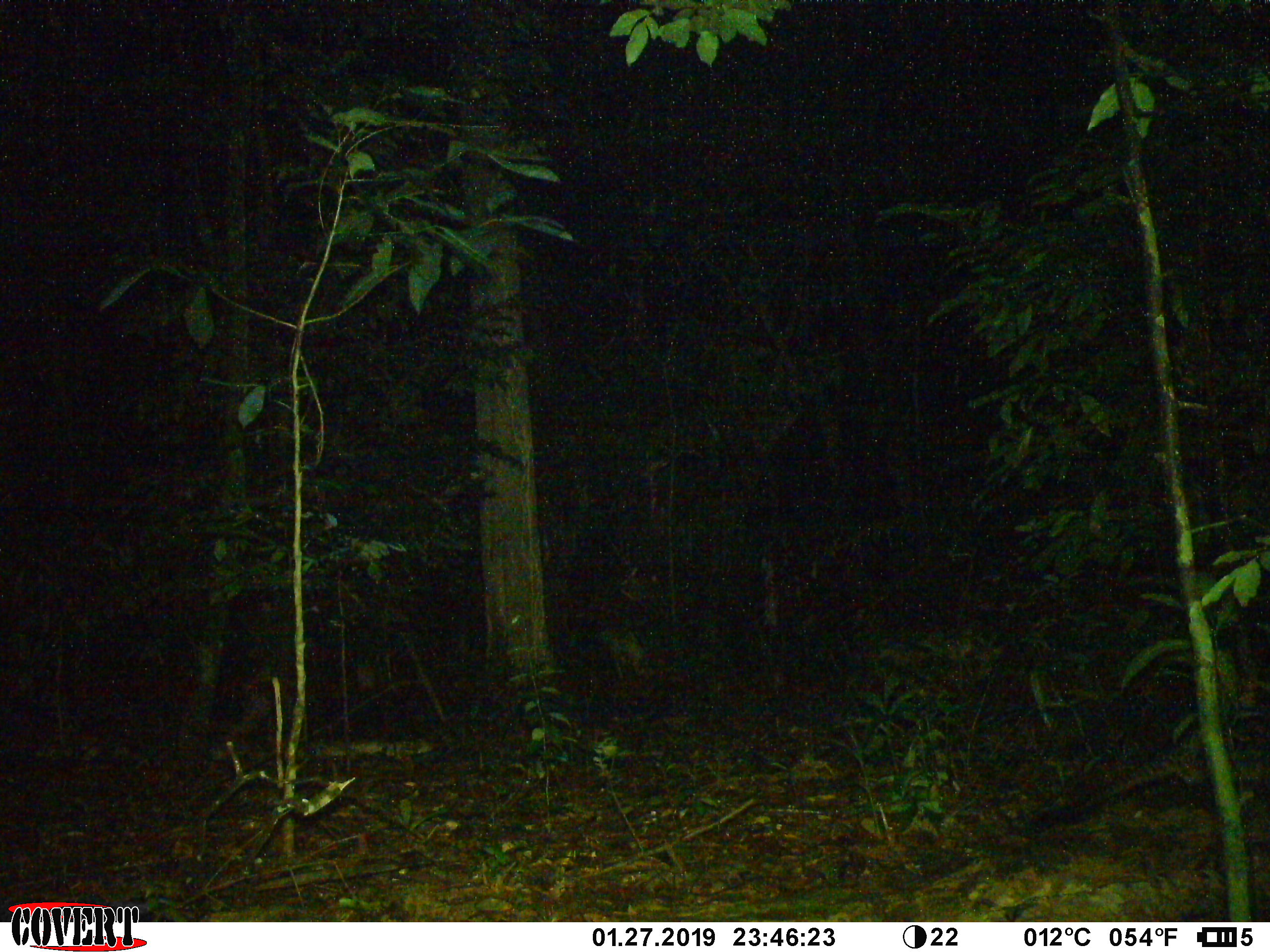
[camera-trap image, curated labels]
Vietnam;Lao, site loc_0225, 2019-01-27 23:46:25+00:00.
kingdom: Animalia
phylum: Chordata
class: Mammalia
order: Carnivora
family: Viverridae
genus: Paradoxurus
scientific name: Paradoxurus hermaphroditus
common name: common palm civet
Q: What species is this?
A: Common palm civet (Paradoxurus hermaphroditus).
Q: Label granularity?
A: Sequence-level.